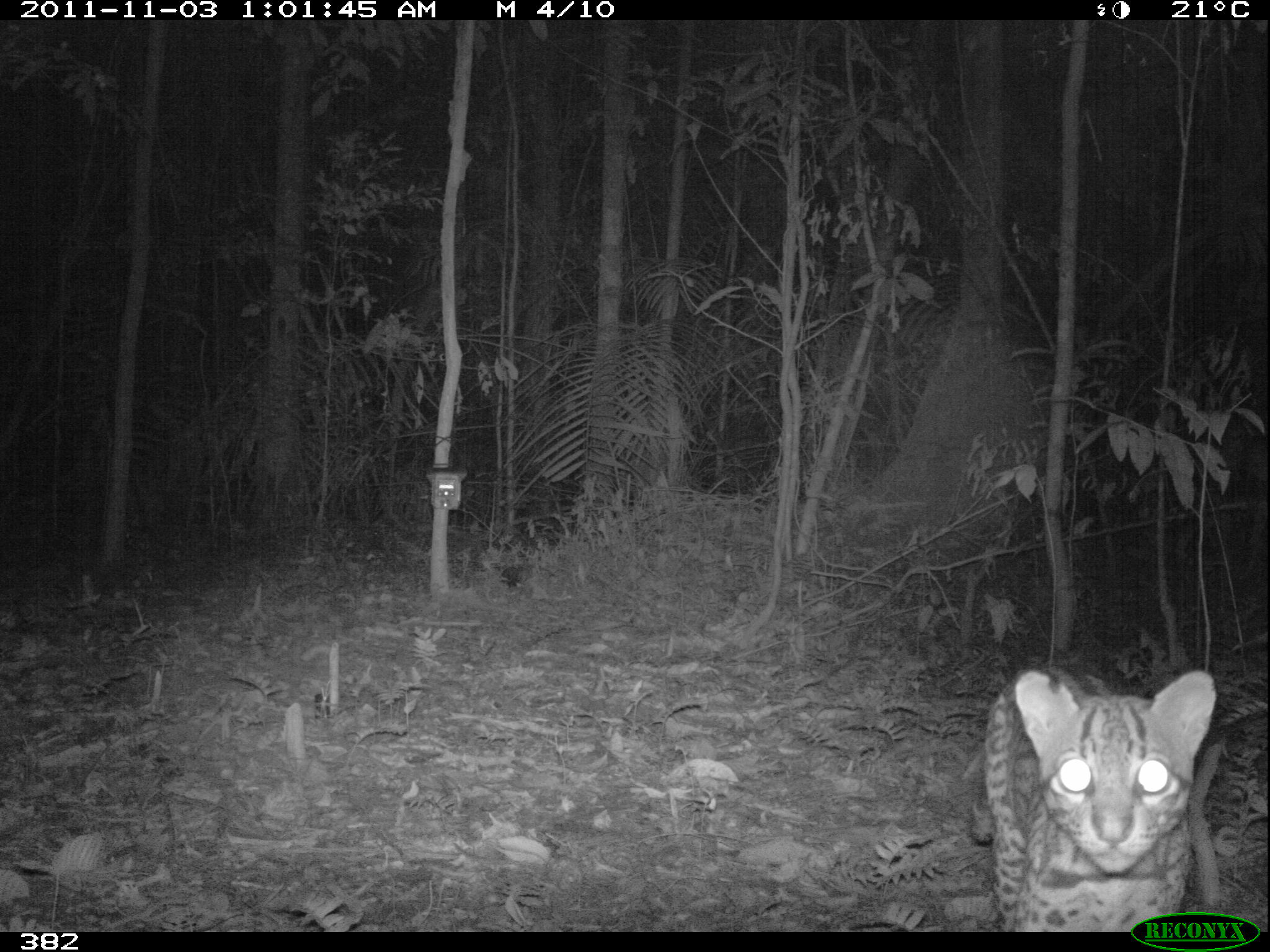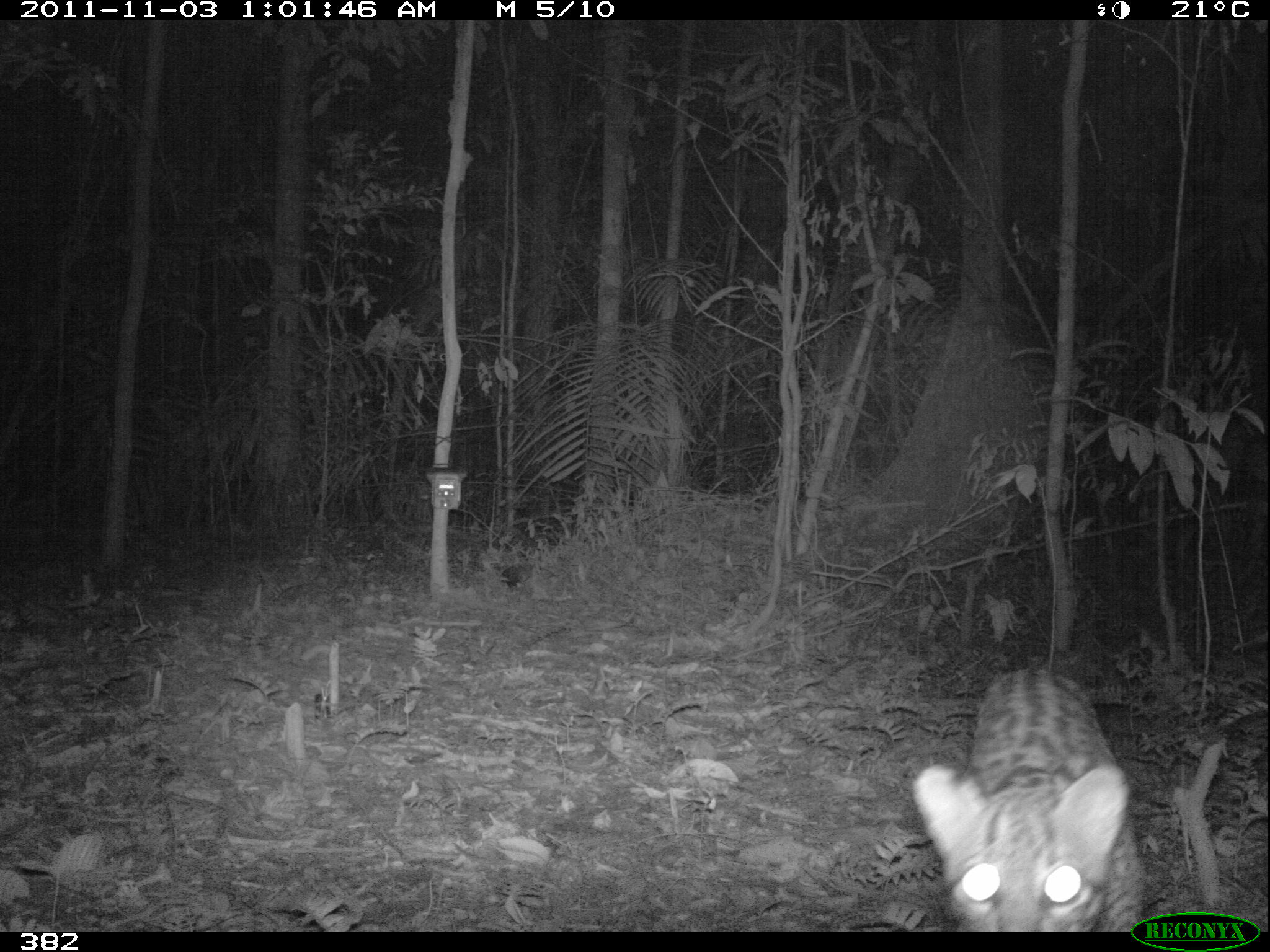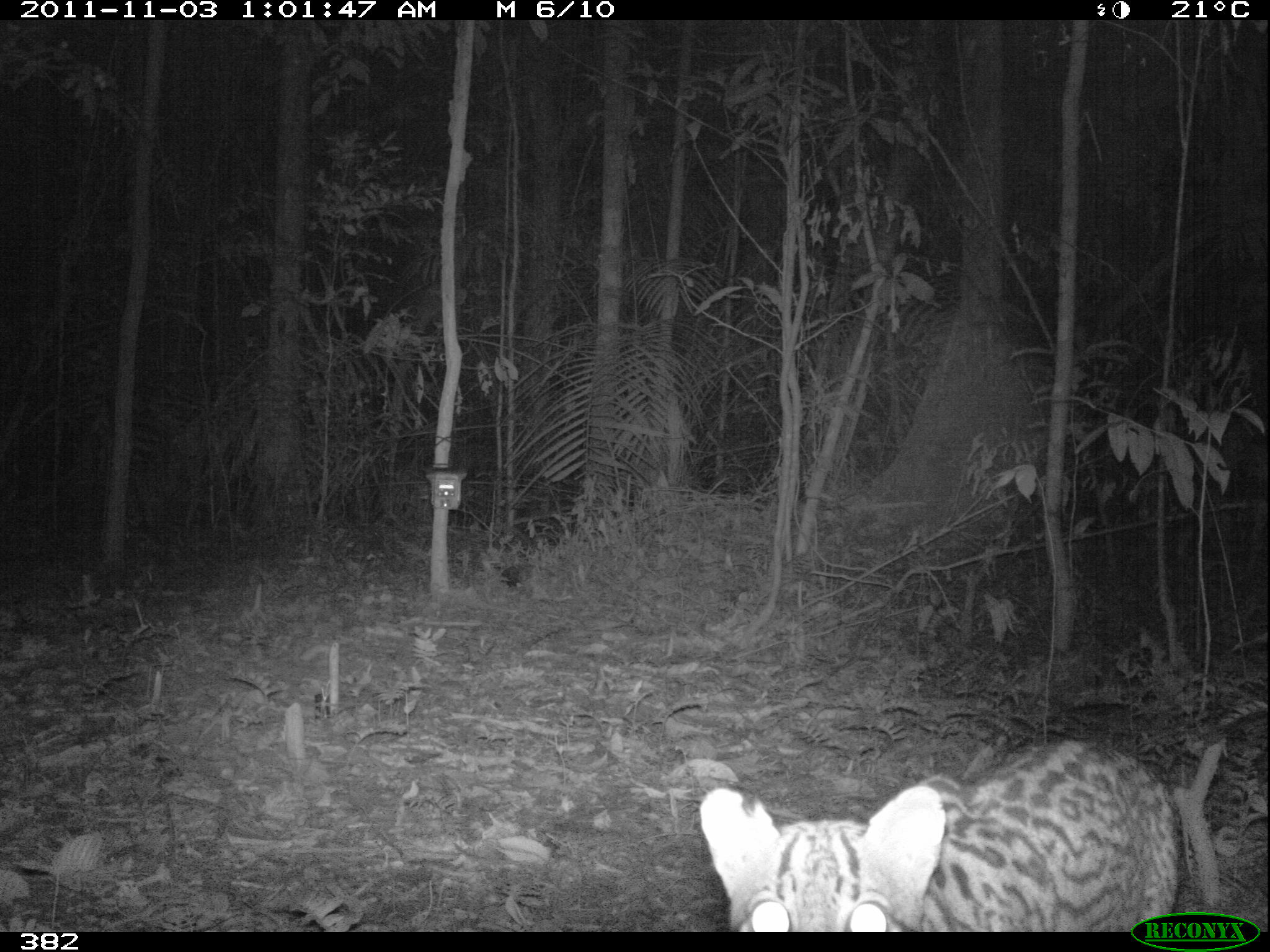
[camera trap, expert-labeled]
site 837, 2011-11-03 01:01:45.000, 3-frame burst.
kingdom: Animalia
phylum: Chordata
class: Mammalia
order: Carnivora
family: Felidae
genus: Leopardus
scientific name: Leopardus pardalis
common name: ocelot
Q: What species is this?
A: Leopardus pardalis (ocelot).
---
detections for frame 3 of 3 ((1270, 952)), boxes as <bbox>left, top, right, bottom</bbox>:
leopardus pardalis: <bbox>699, 737, 1184, 932</bbox>